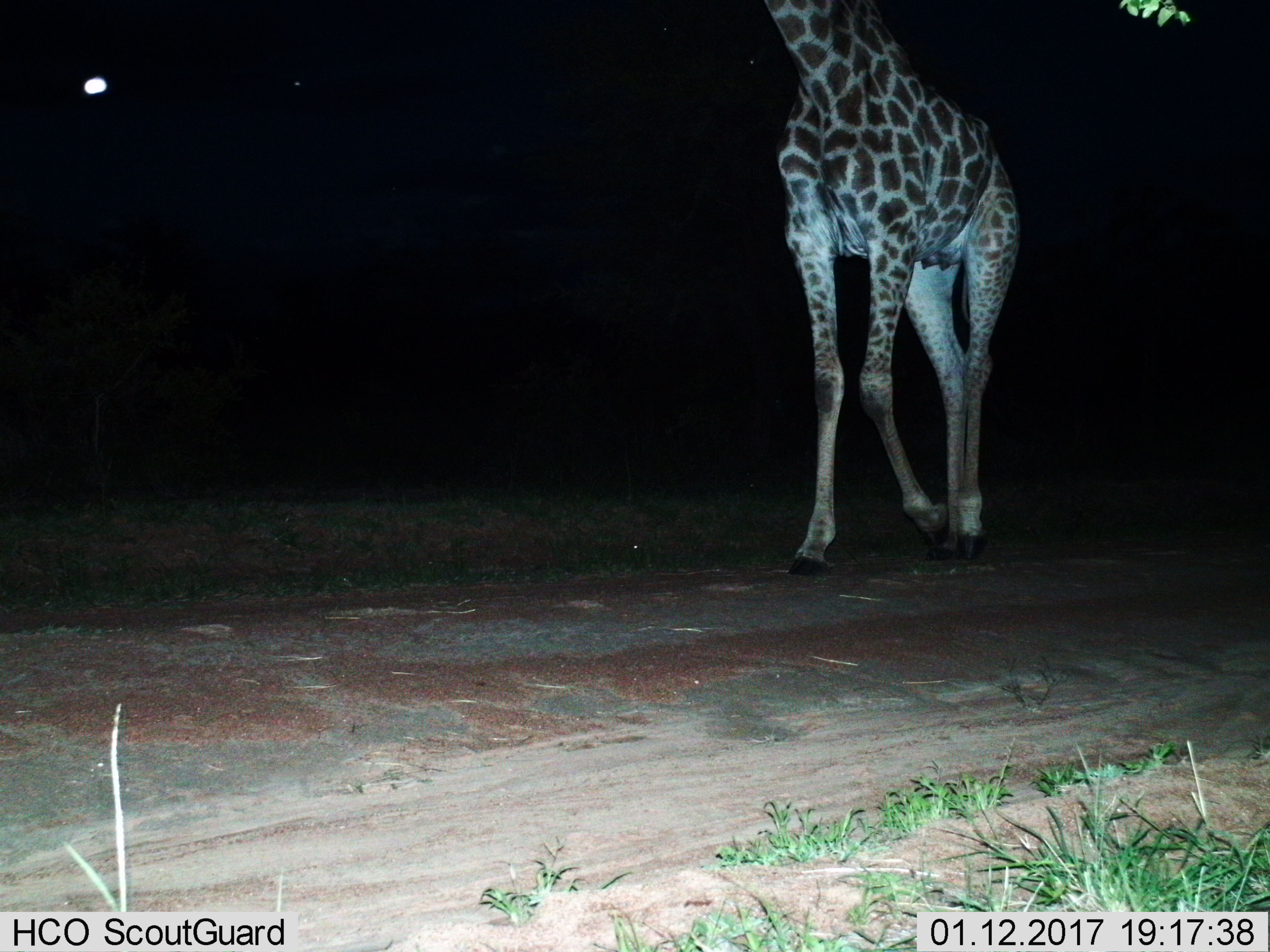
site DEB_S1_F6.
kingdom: Animalia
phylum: Chordata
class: Mammalia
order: Artiodactyla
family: Giraffidae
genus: Giraffa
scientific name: Giraffa camelopardalis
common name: giraffe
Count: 1.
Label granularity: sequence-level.